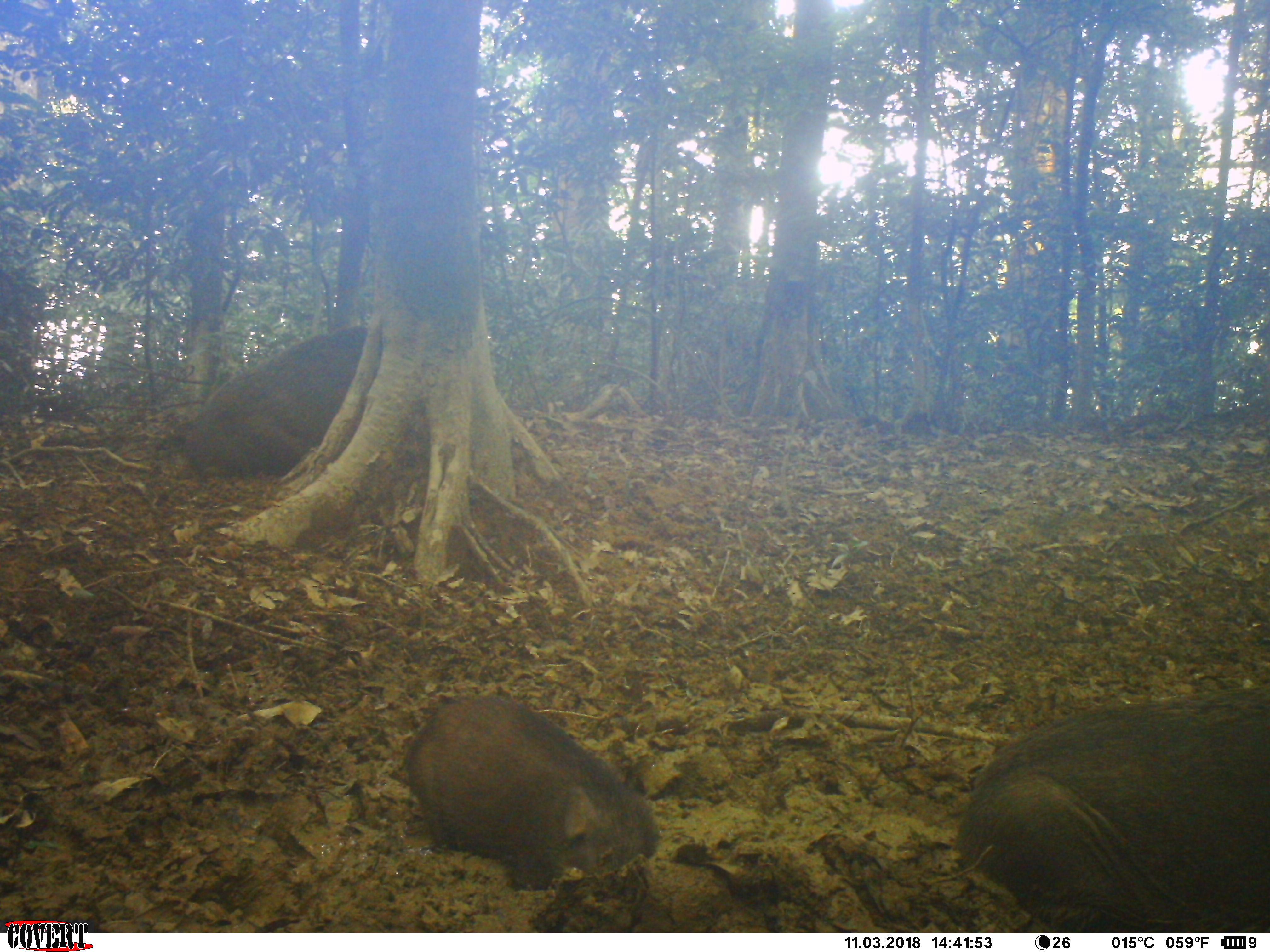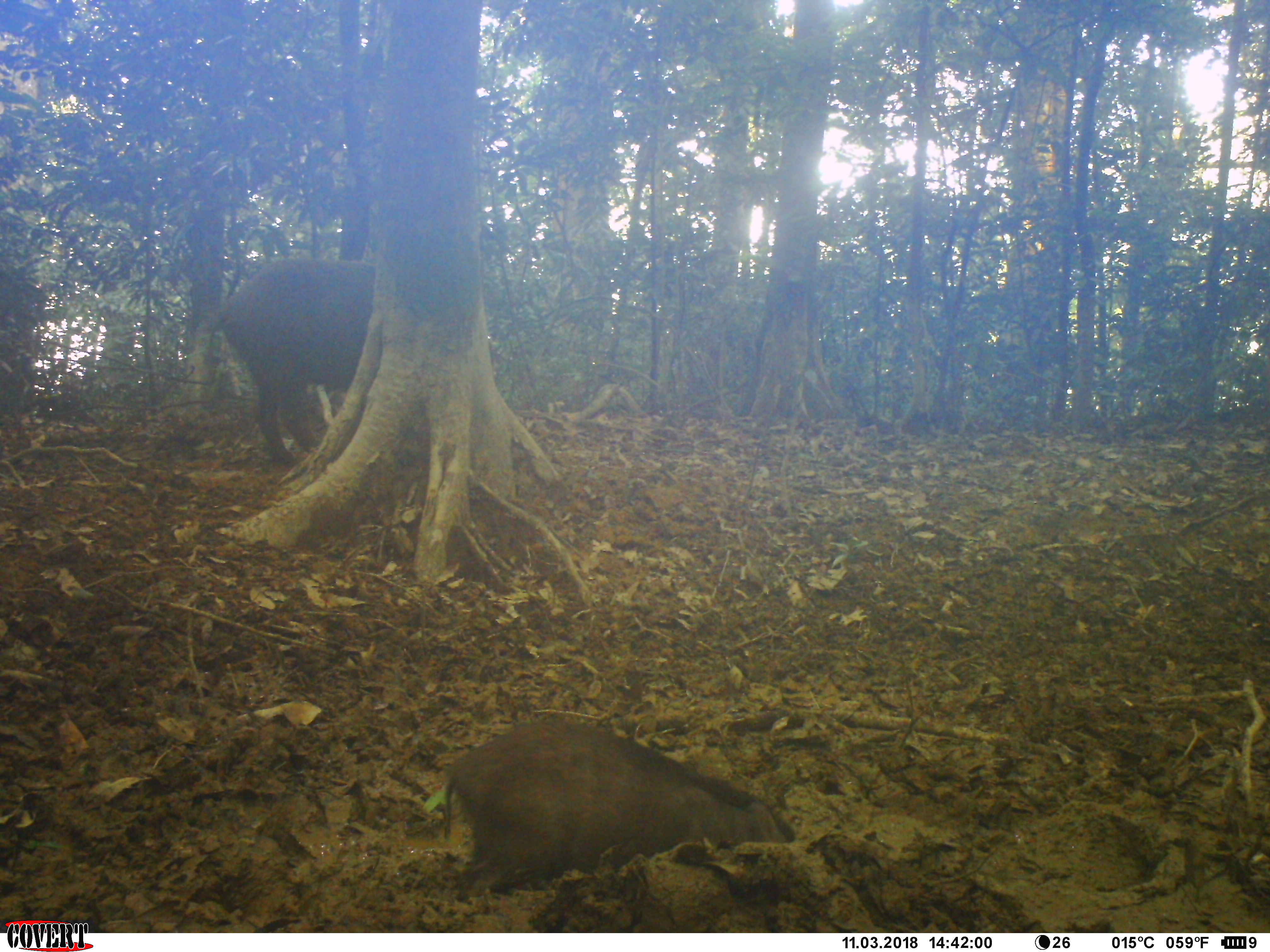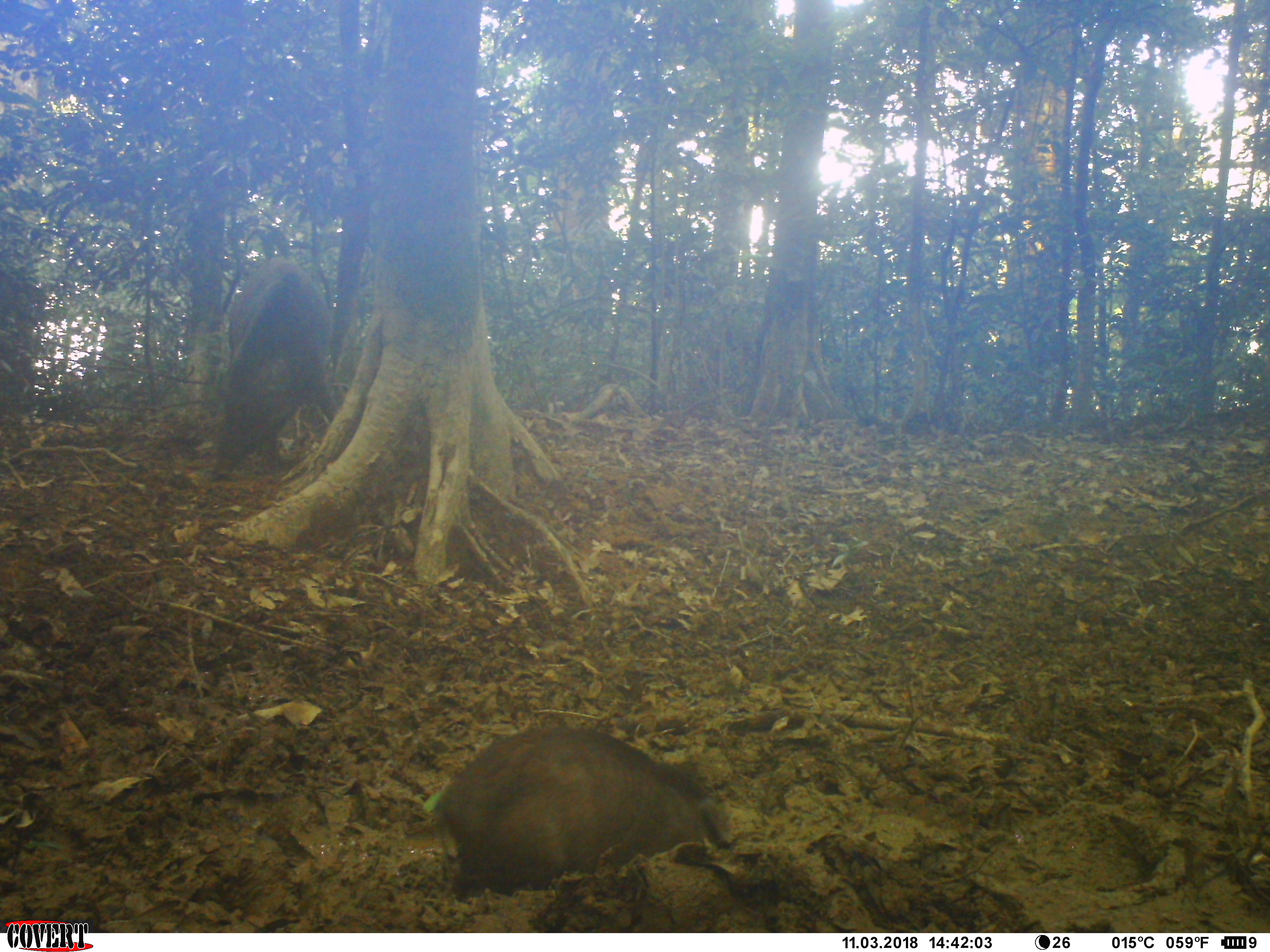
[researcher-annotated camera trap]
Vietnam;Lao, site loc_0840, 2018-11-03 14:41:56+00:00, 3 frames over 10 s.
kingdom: Animalia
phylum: Chordata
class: Mammalia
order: Artiodactyla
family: Suidae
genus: Sus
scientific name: Sus scrofa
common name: eurasian wild pig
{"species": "eurasian wild pig (Sus scrofa)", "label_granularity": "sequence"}